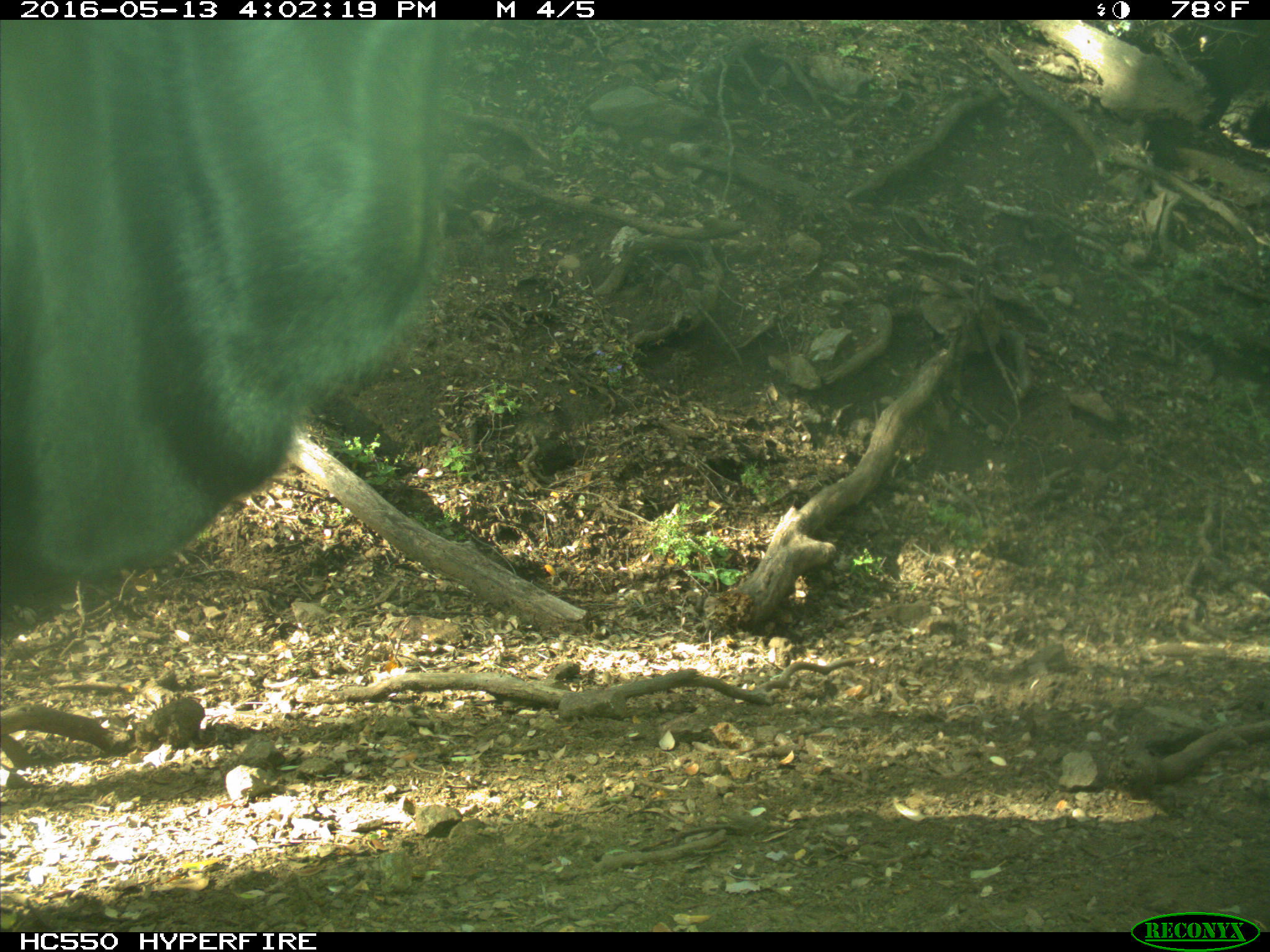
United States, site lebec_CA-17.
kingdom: Animalia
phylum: Chordata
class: Mammalia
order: Artiodactyla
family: Bovidae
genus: Bos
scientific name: Bos taurus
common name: domestic cow